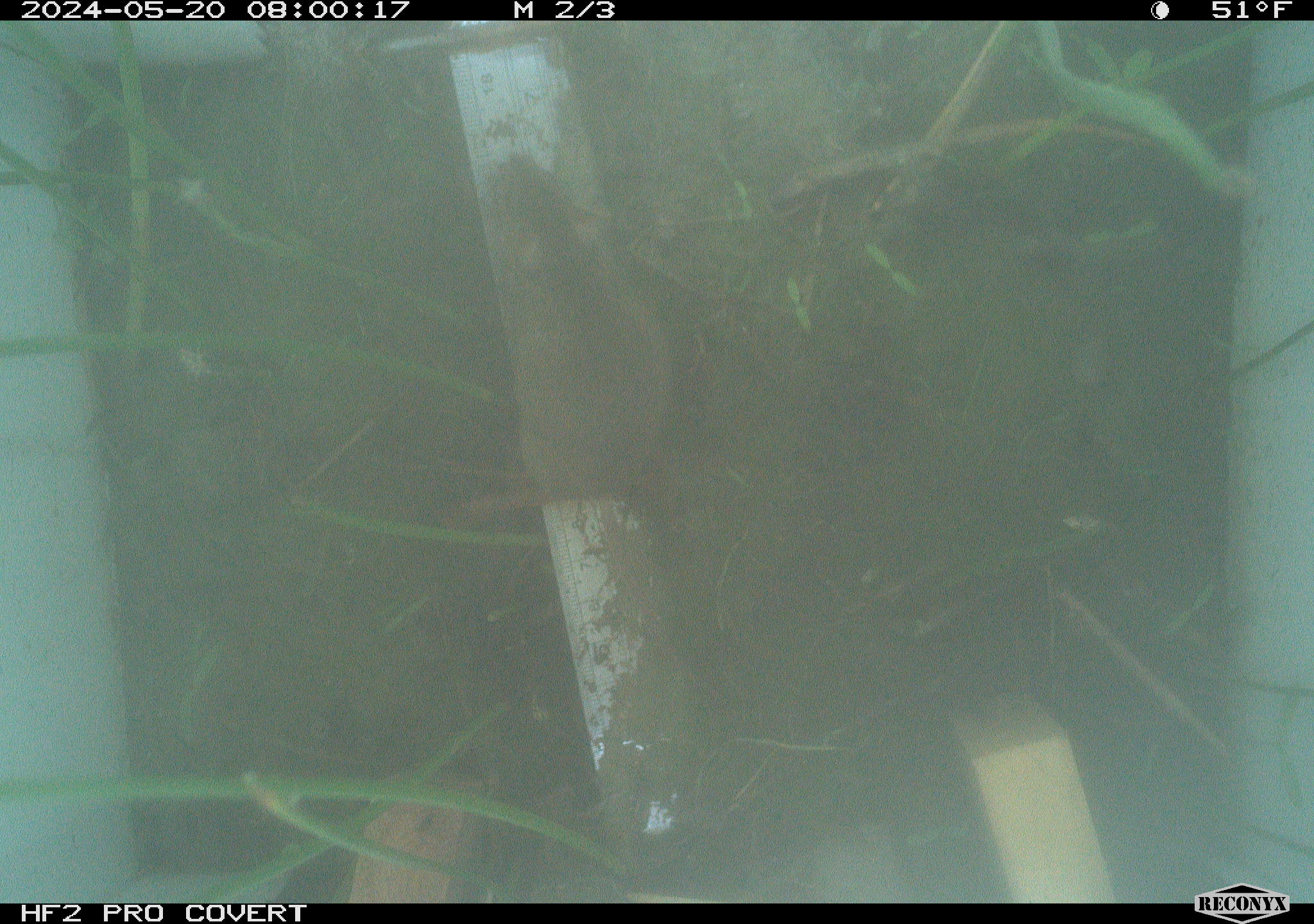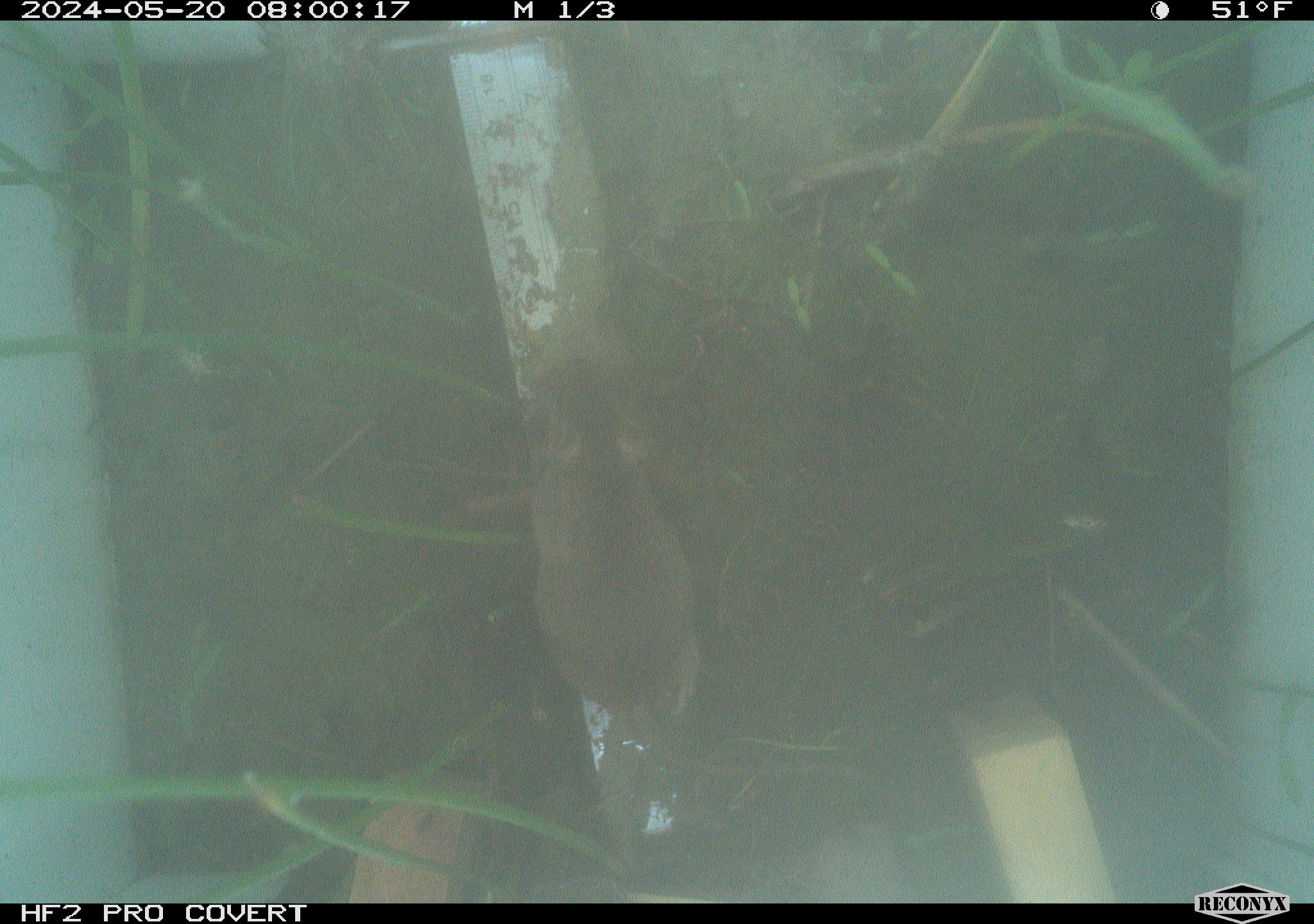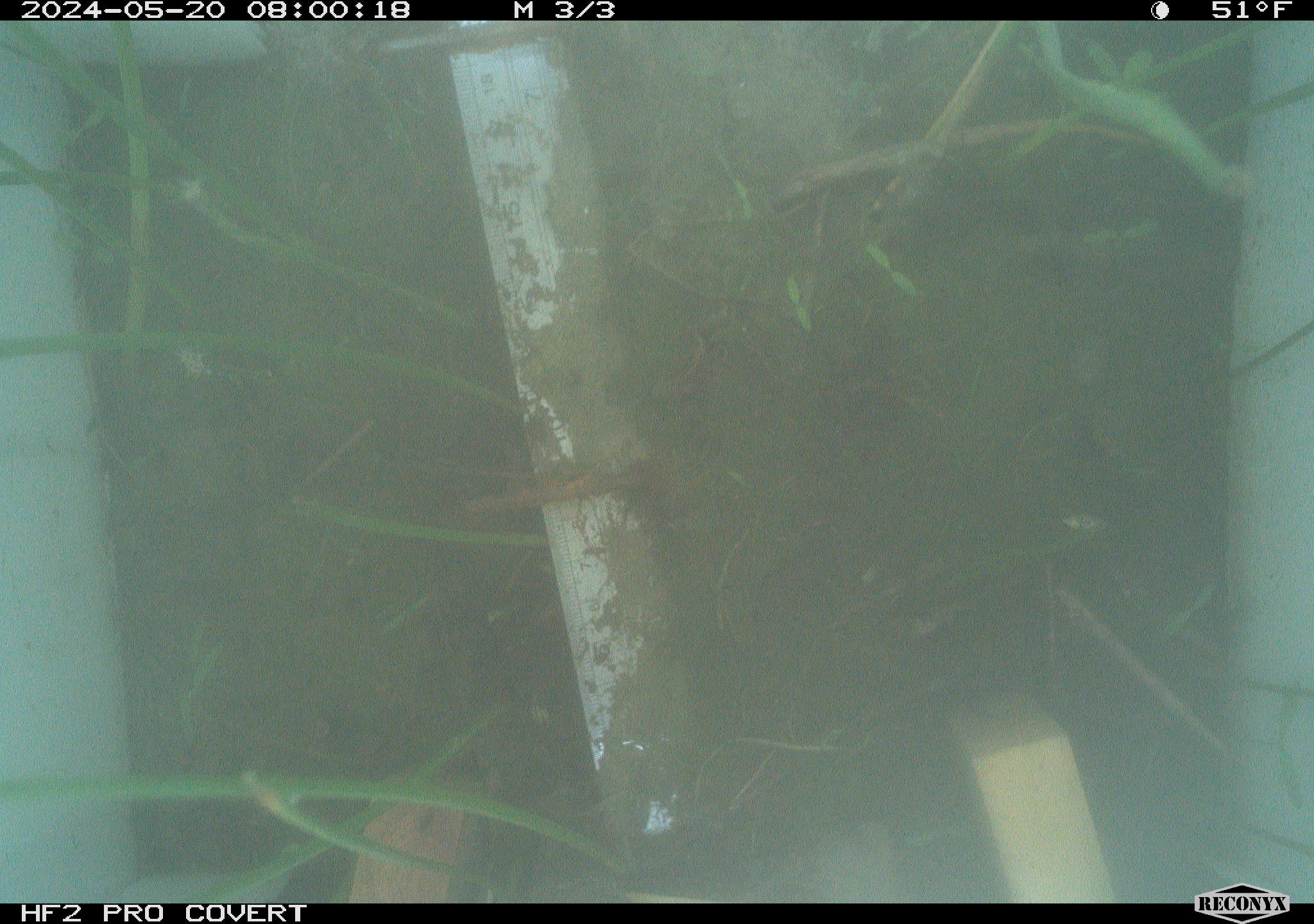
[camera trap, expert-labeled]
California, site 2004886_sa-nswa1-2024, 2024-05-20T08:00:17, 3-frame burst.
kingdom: Animalia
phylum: Chordata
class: Mammalia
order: Rodentia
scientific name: Rodentia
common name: mouse species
Mouse species (Rodentia).